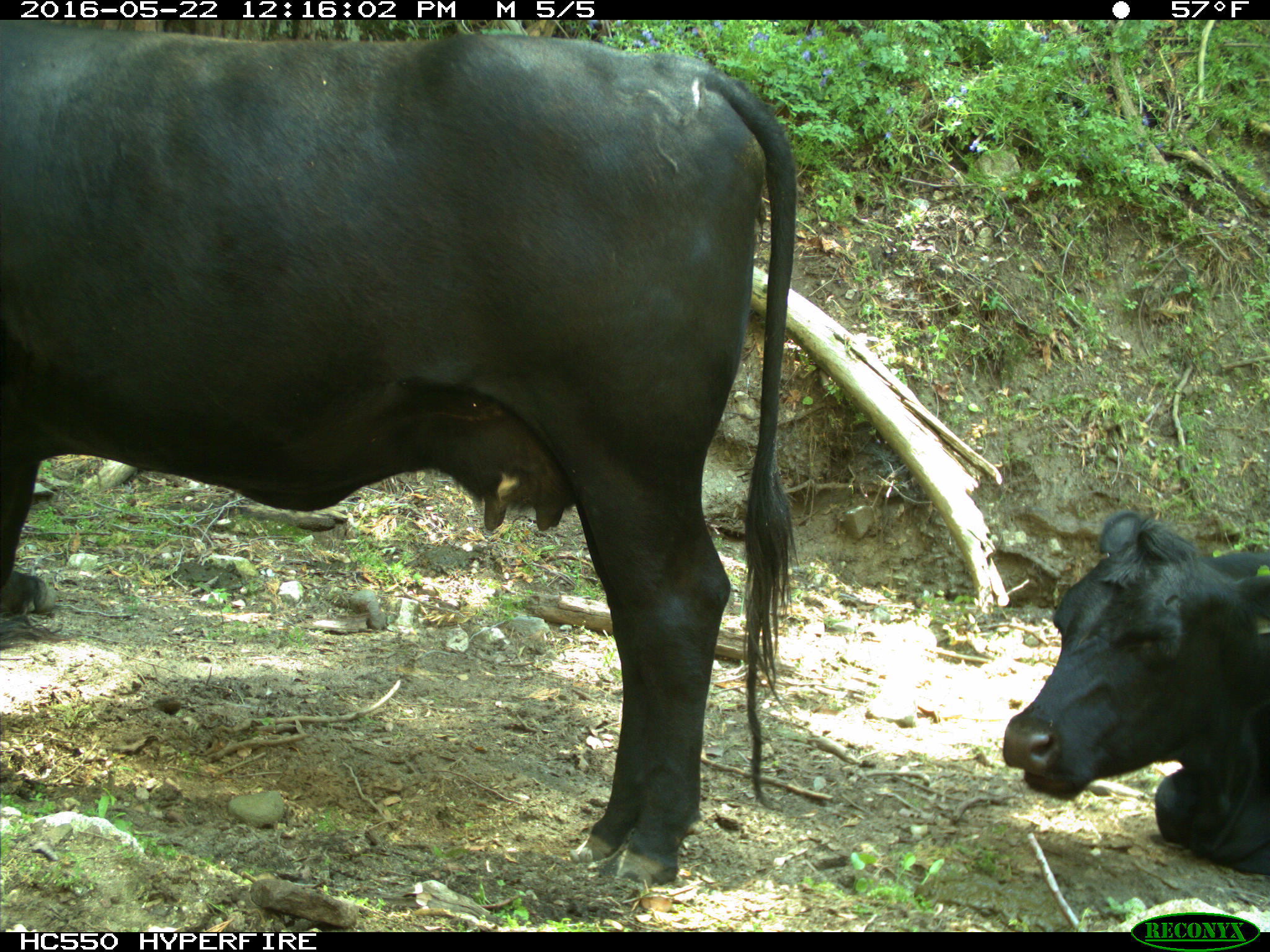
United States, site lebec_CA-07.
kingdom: Animalia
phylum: Chordata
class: Mammalia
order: Artiodactyla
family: Bovidae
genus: Bos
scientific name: Bos taurus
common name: domestic cow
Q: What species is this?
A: Bos taurus (domestic cow).